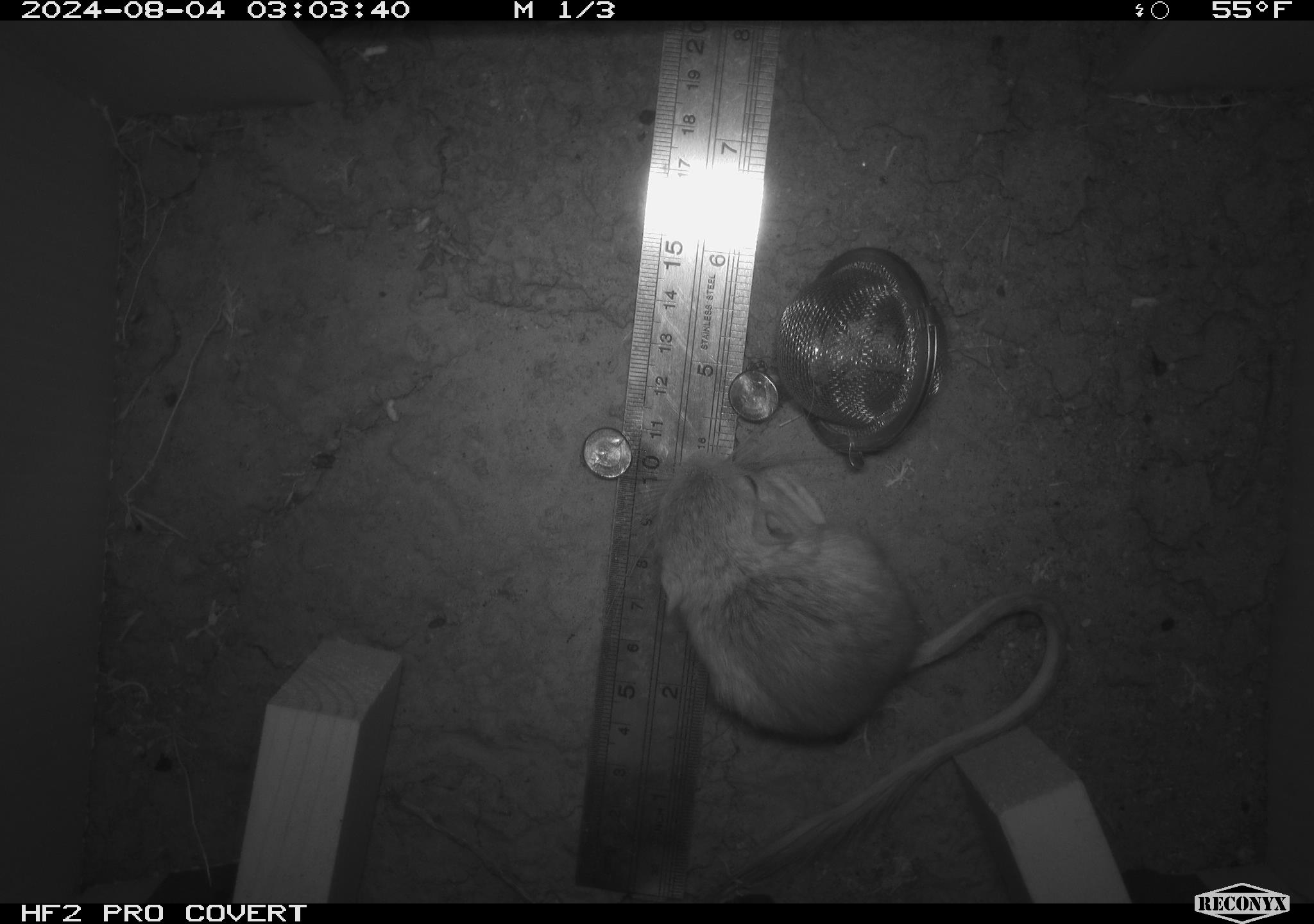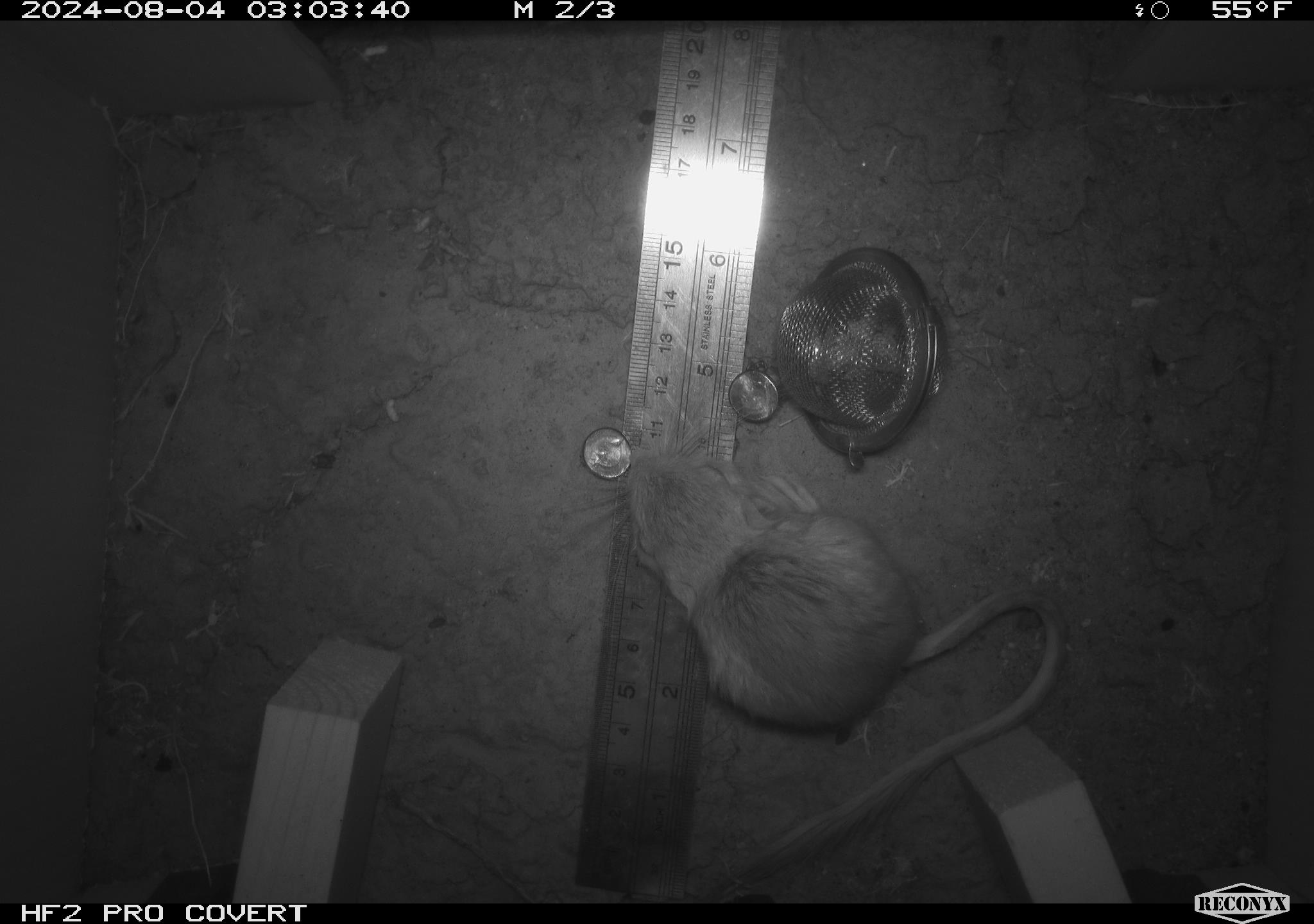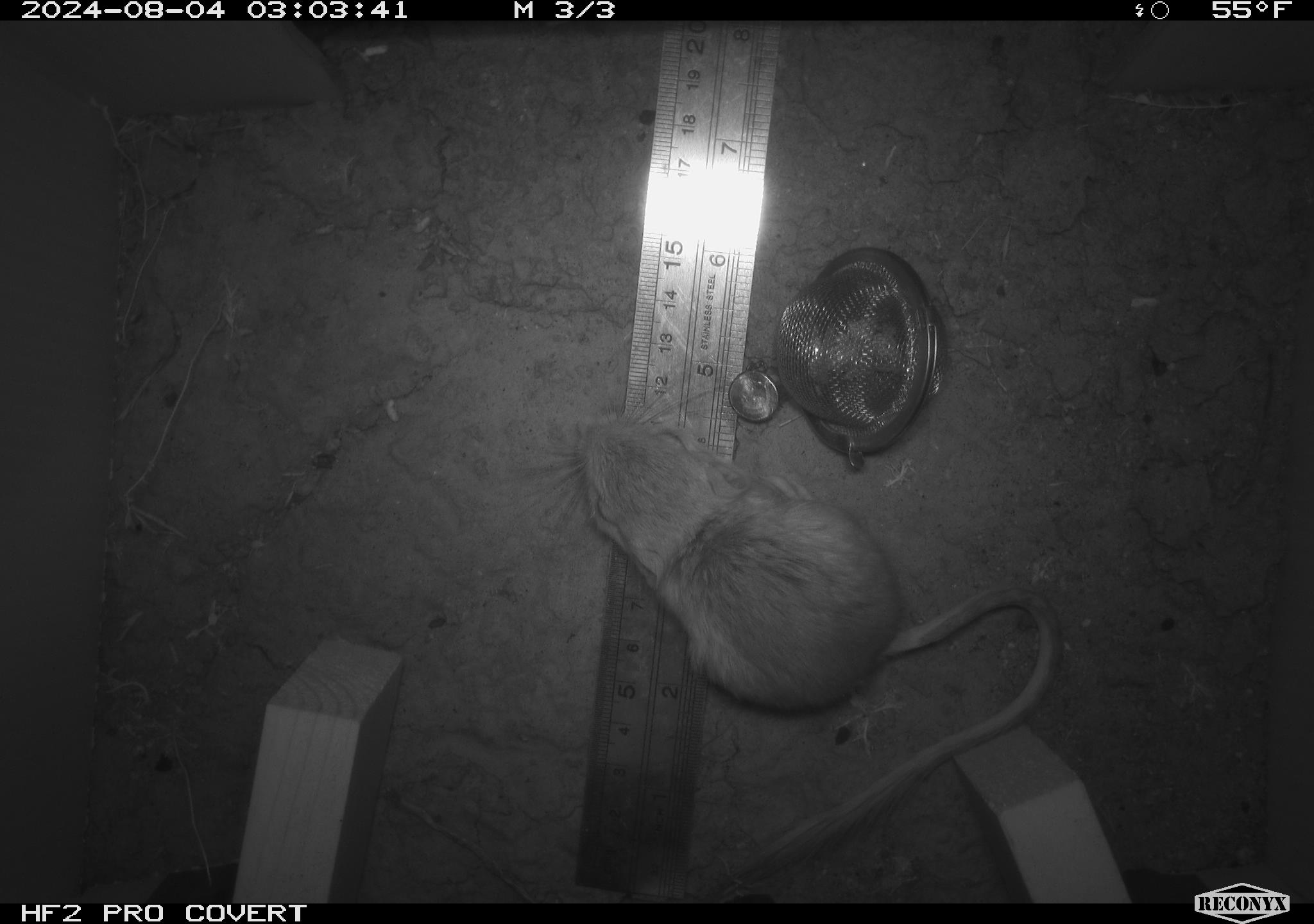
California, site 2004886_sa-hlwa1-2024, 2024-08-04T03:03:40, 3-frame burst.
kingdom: Animalia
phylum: Chordata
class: Mammalia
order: Rodentia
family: Heteromyidae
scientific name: Heteromyidae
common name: kangaroo rats and pocket mice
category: heteromyidae family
Heteromyidae family (kangaroo rats and pocket mice) (Heteromyidae).